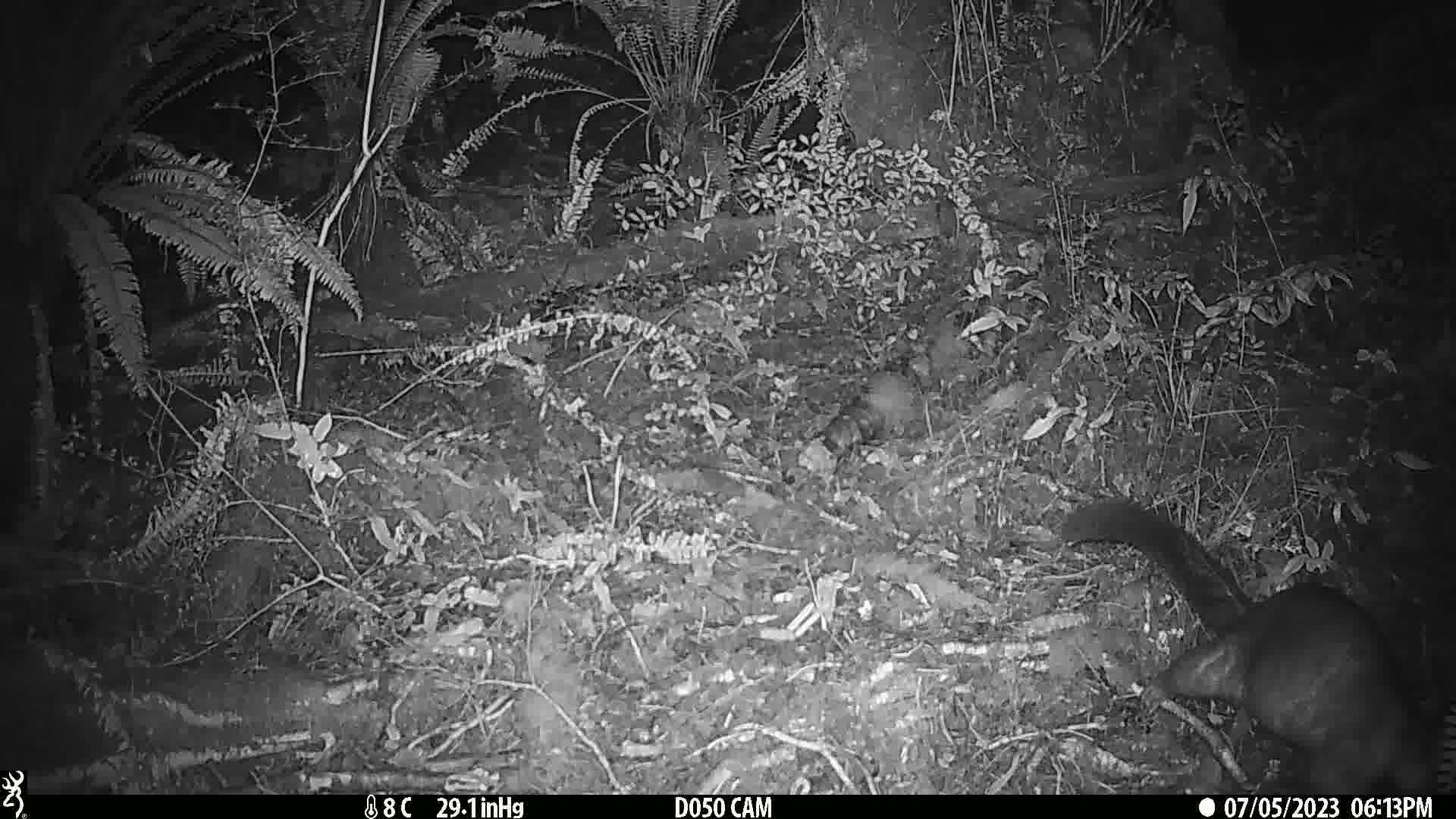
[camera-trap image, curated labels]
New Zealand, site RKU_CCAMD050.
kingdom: Animalia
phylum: Chordata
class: Mammalia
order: Diprotodontia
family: Phalangeridae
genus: Trichosurus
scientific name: Trichosurus vulpecula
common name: common brushtail possum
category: possum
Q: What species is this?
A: Possum (common brushtail possum) (Trichosurus vulpecula).